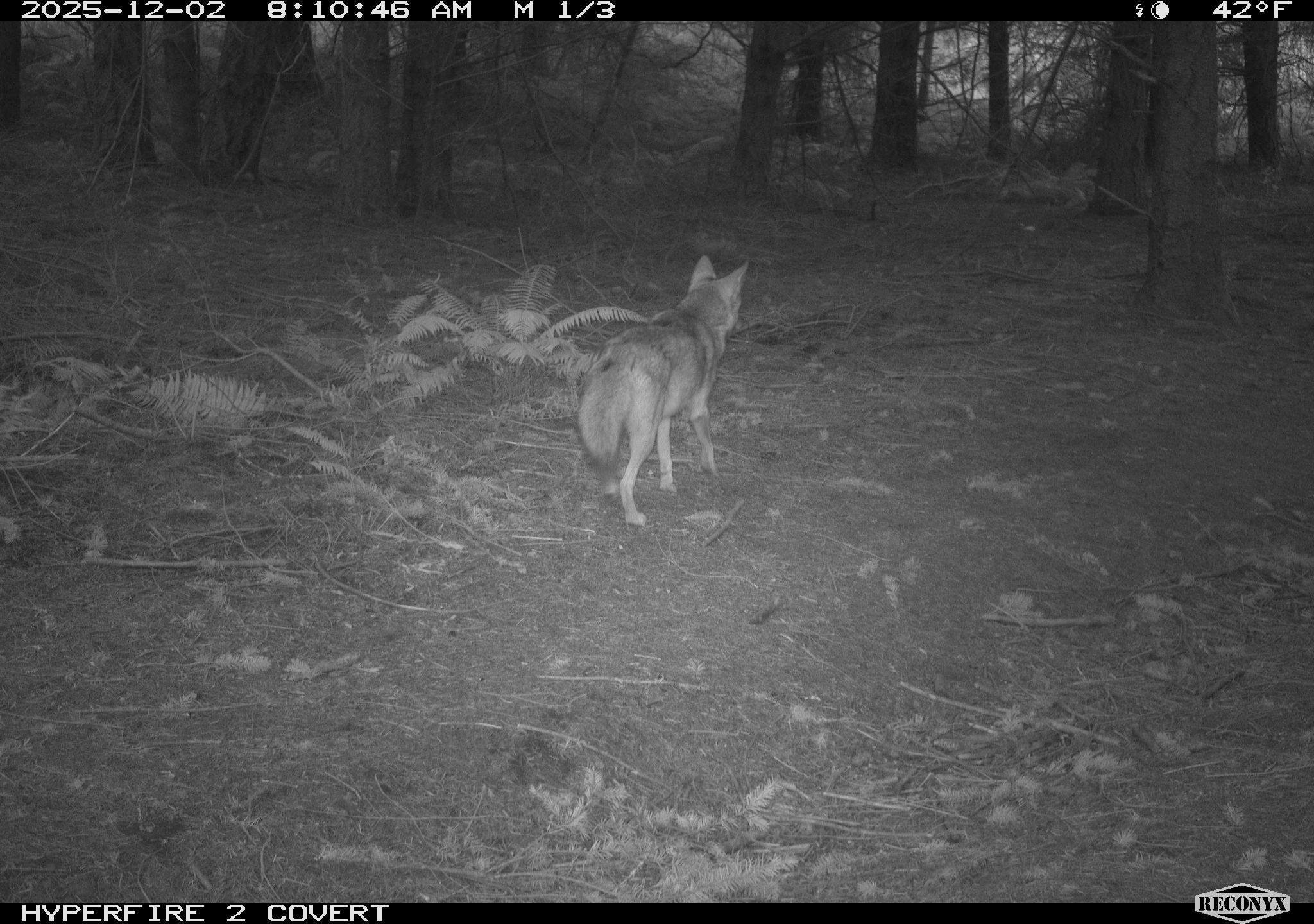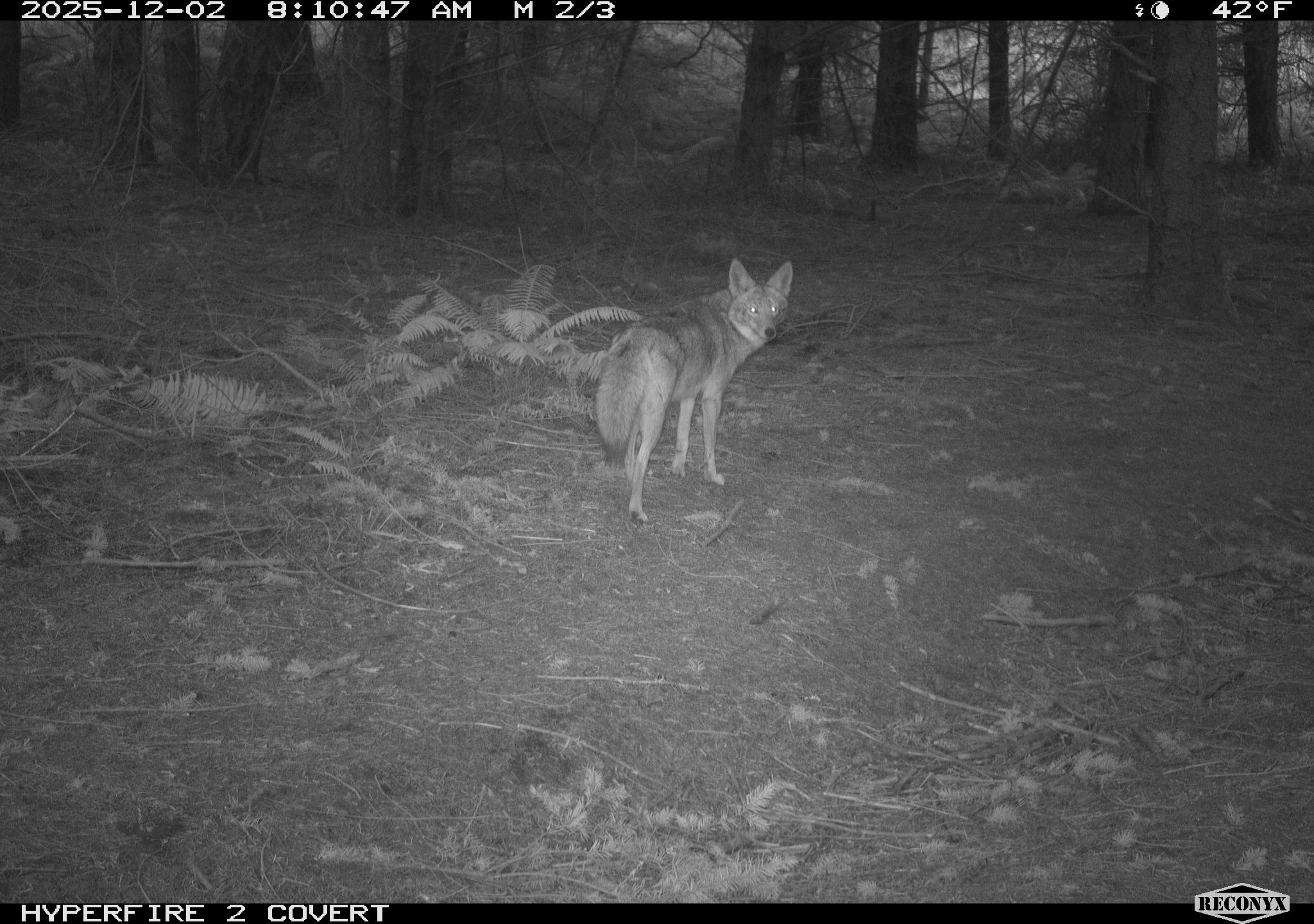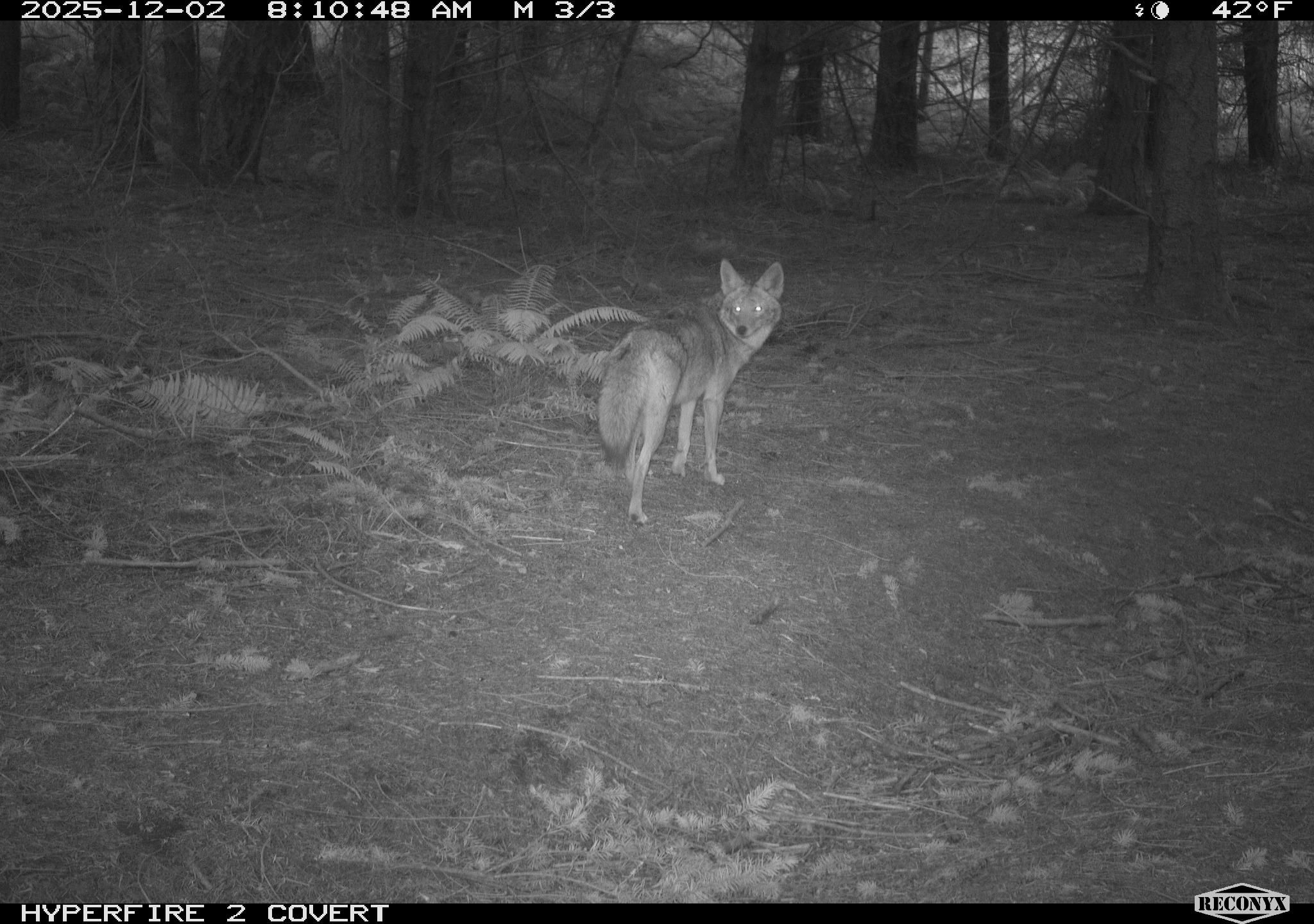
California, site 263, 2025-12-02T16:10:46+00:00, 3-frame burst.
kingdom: Animalia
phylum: Chordata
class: Mammalia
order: Carnivora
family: Canidae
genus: Canis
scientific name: Canis latrans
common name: coyote